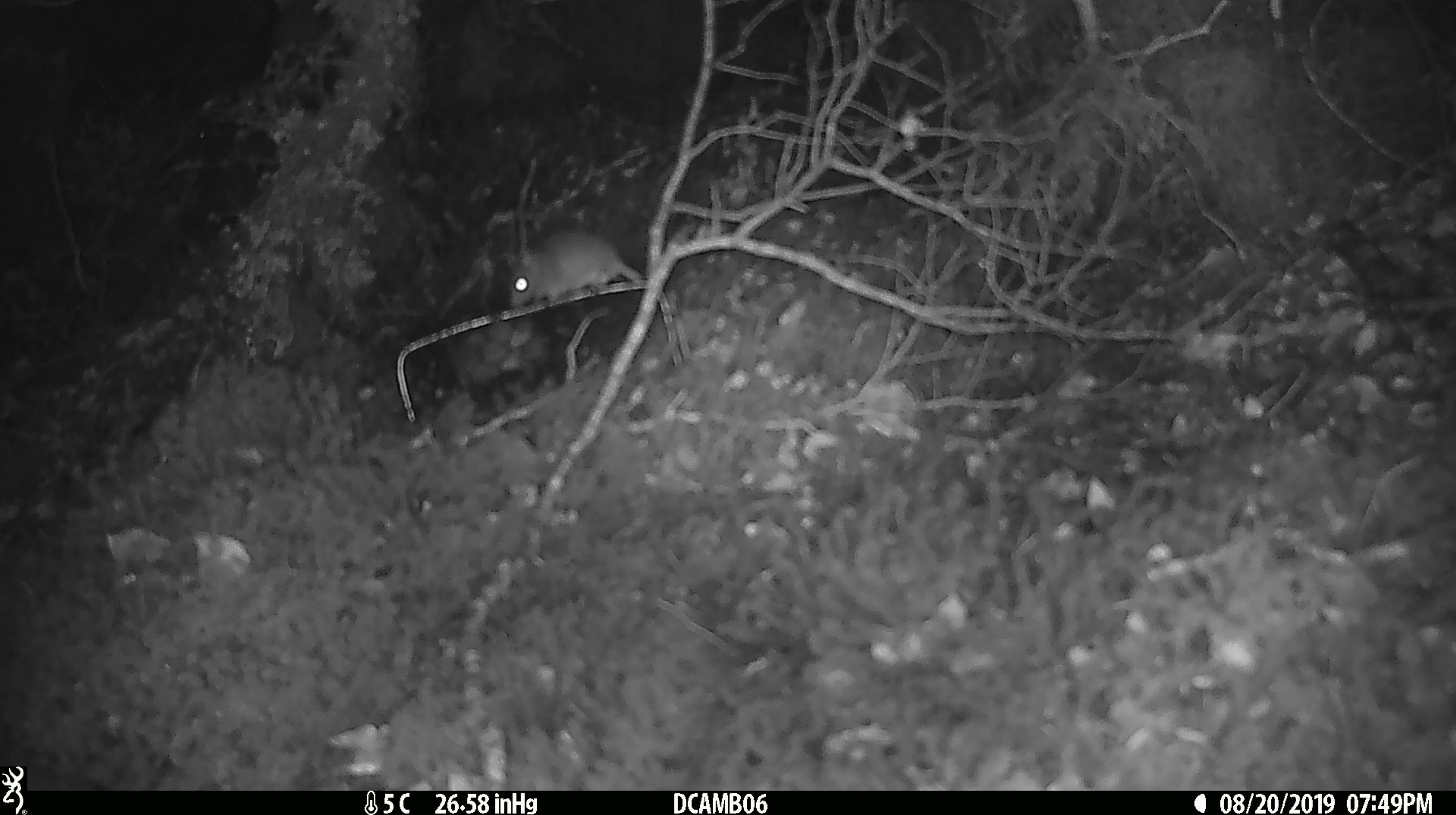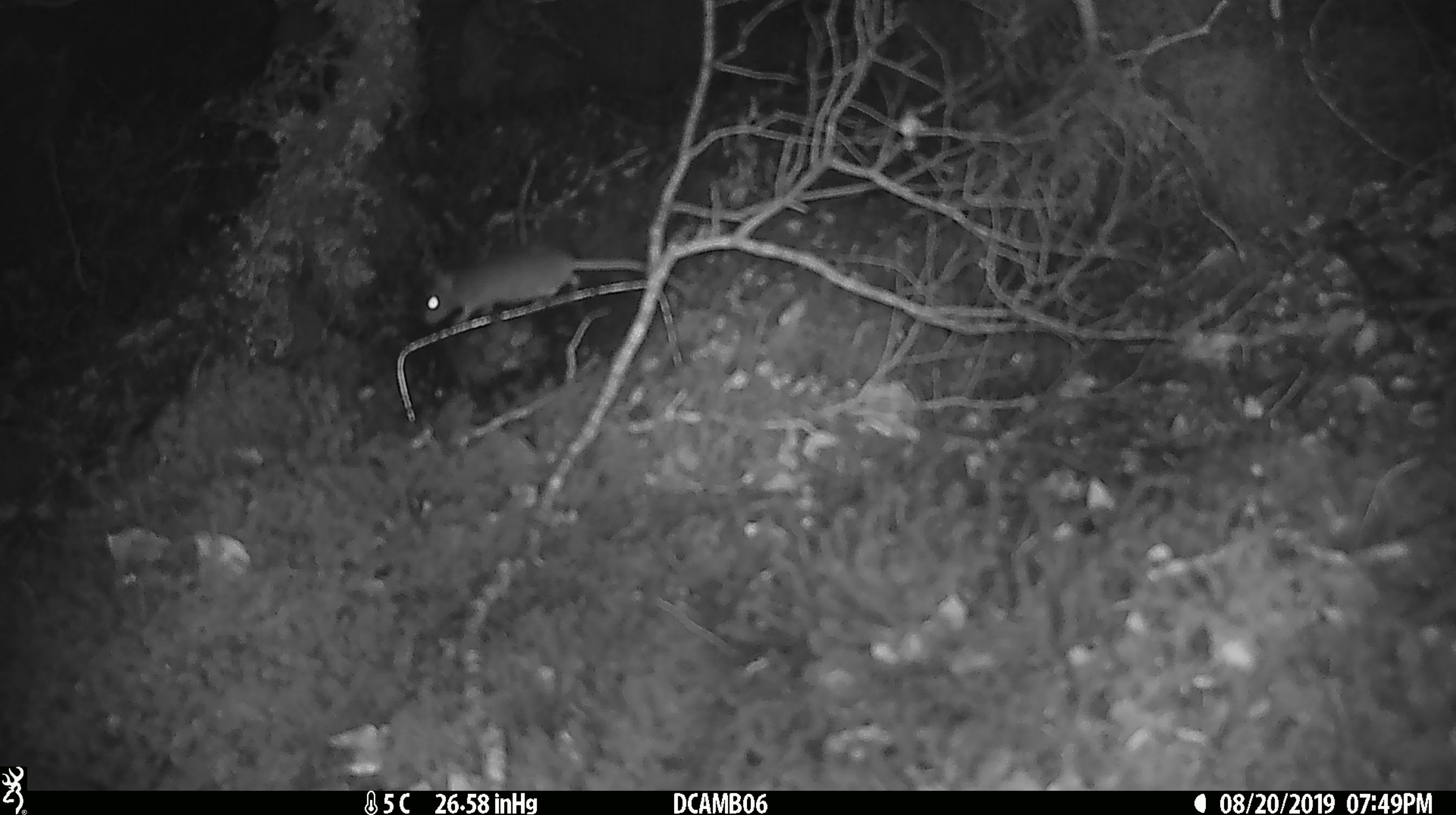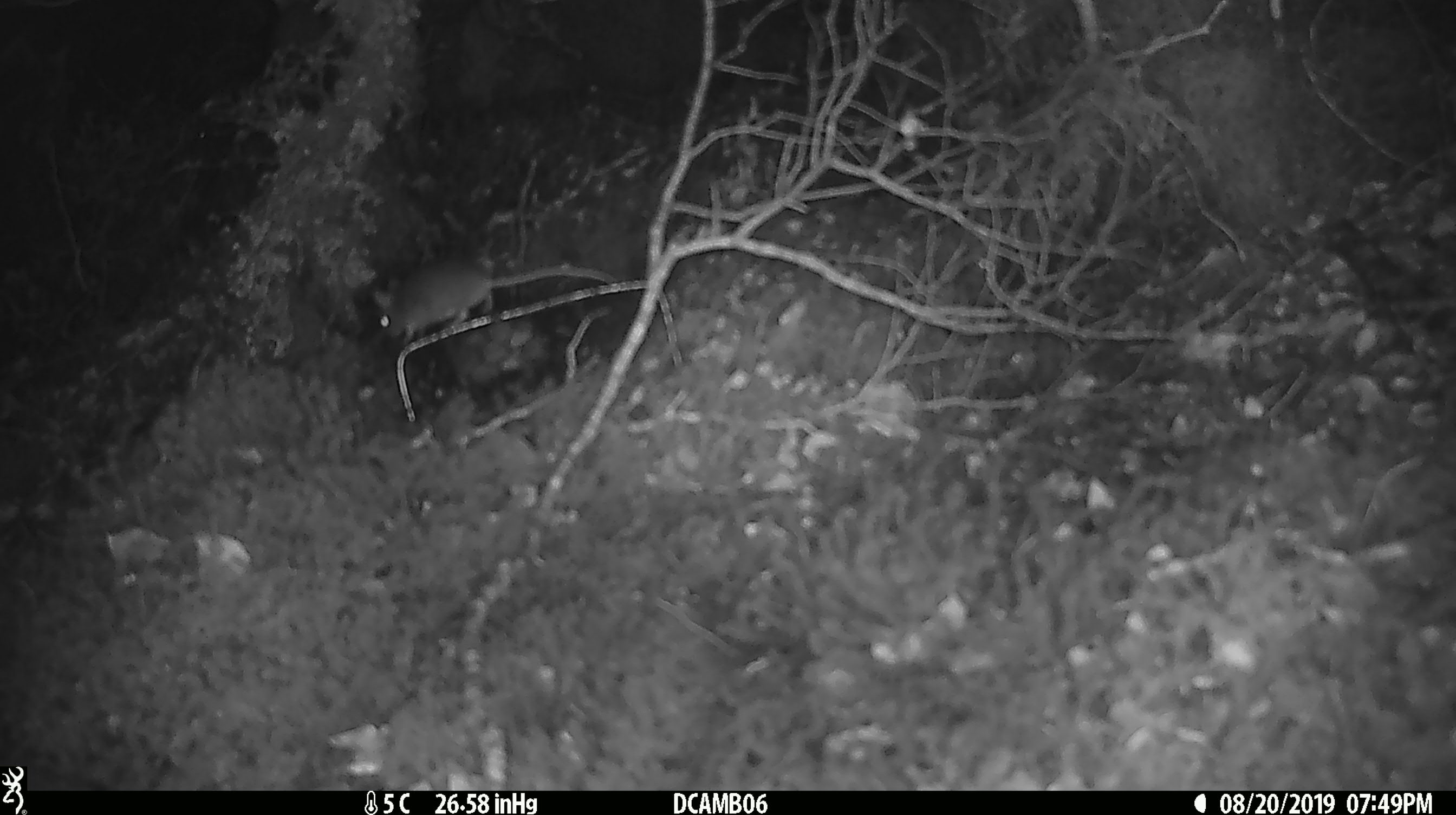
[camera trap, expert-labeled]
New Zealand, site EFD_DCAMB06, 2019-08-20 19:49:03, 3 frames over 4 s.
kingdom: Animalia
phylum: Chordata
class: Mammalia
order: Rodentia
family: Muridae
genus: Mus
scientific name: Mus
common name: mouse